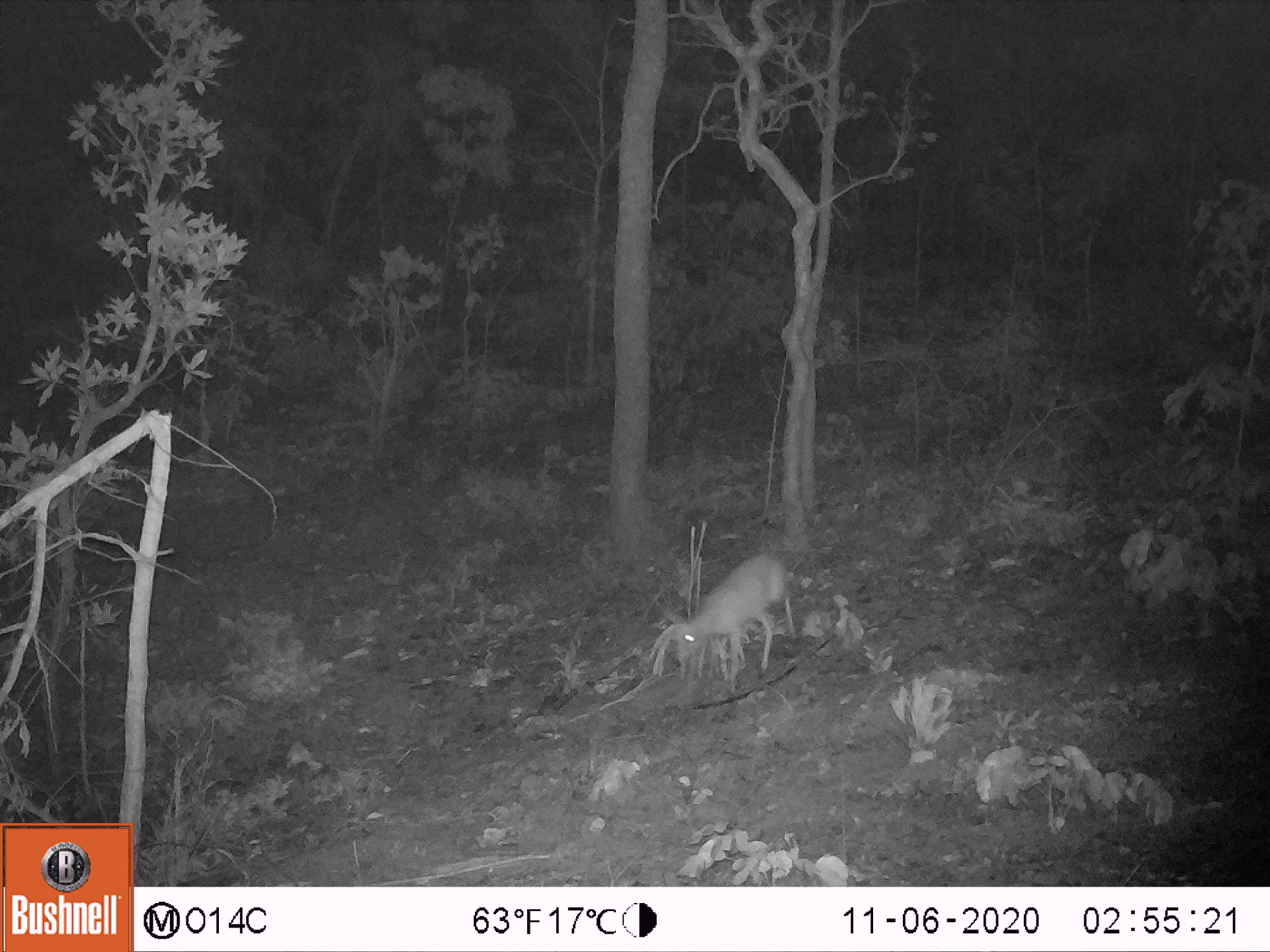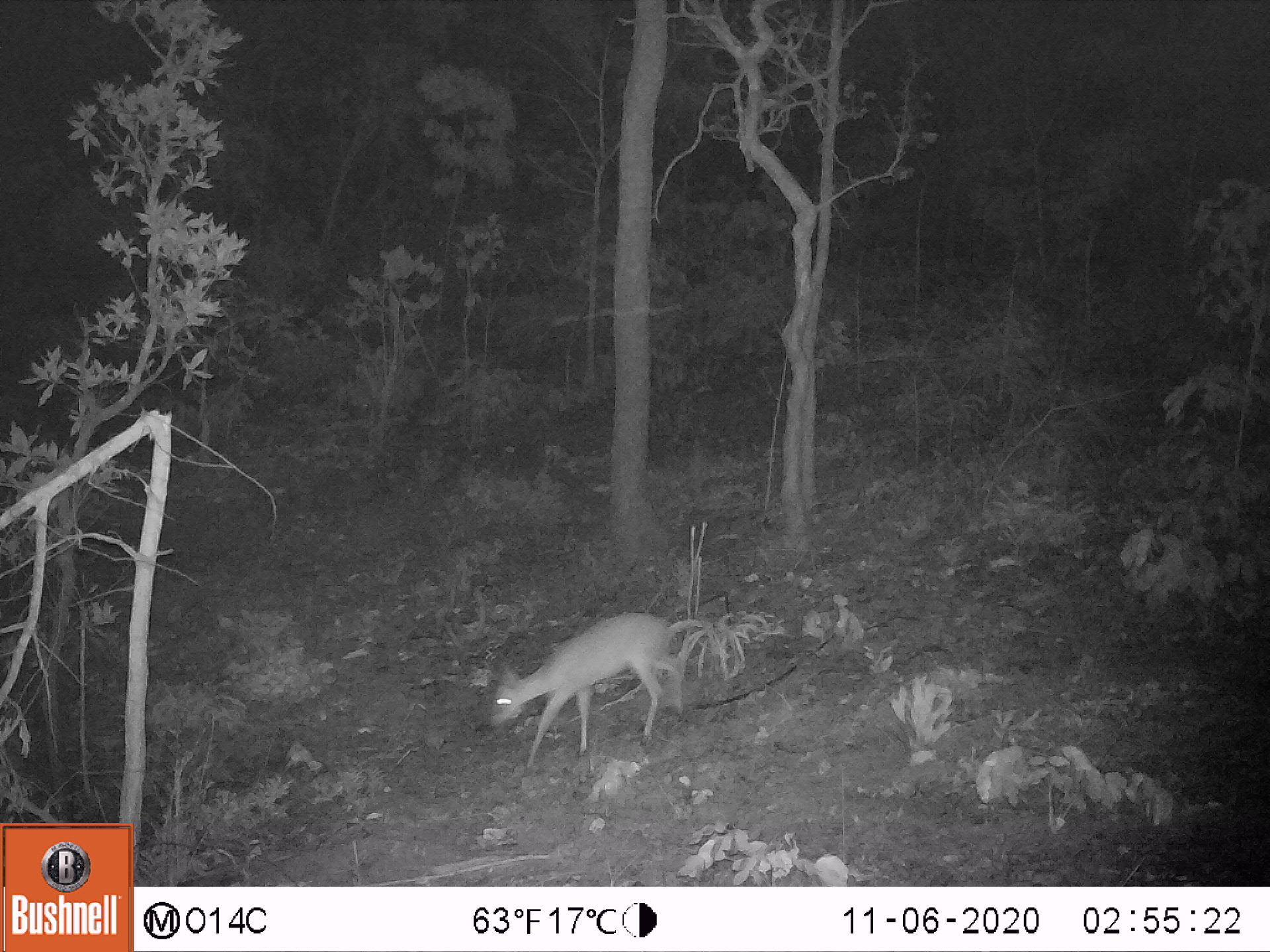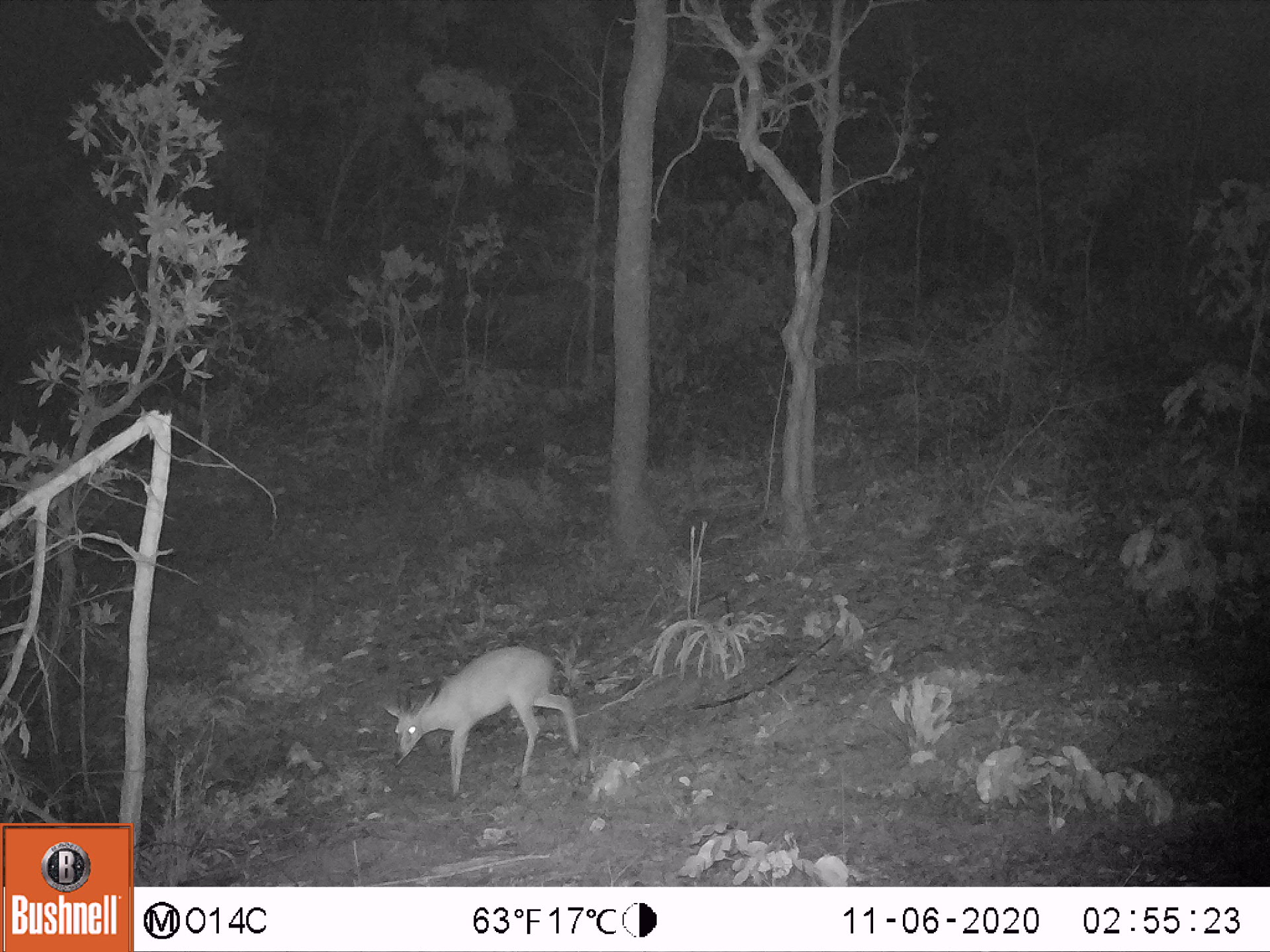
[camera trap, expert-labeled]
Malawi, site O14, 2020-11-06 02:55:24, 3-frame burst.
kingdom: Animalia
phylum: Chordata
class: Mammalia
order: Artiodactyla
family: Bovidae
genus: Sylvicapra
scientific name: Sylvicapra grimmia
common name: common duiker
Common duiker (Sylvicapra grimmia), count 1.